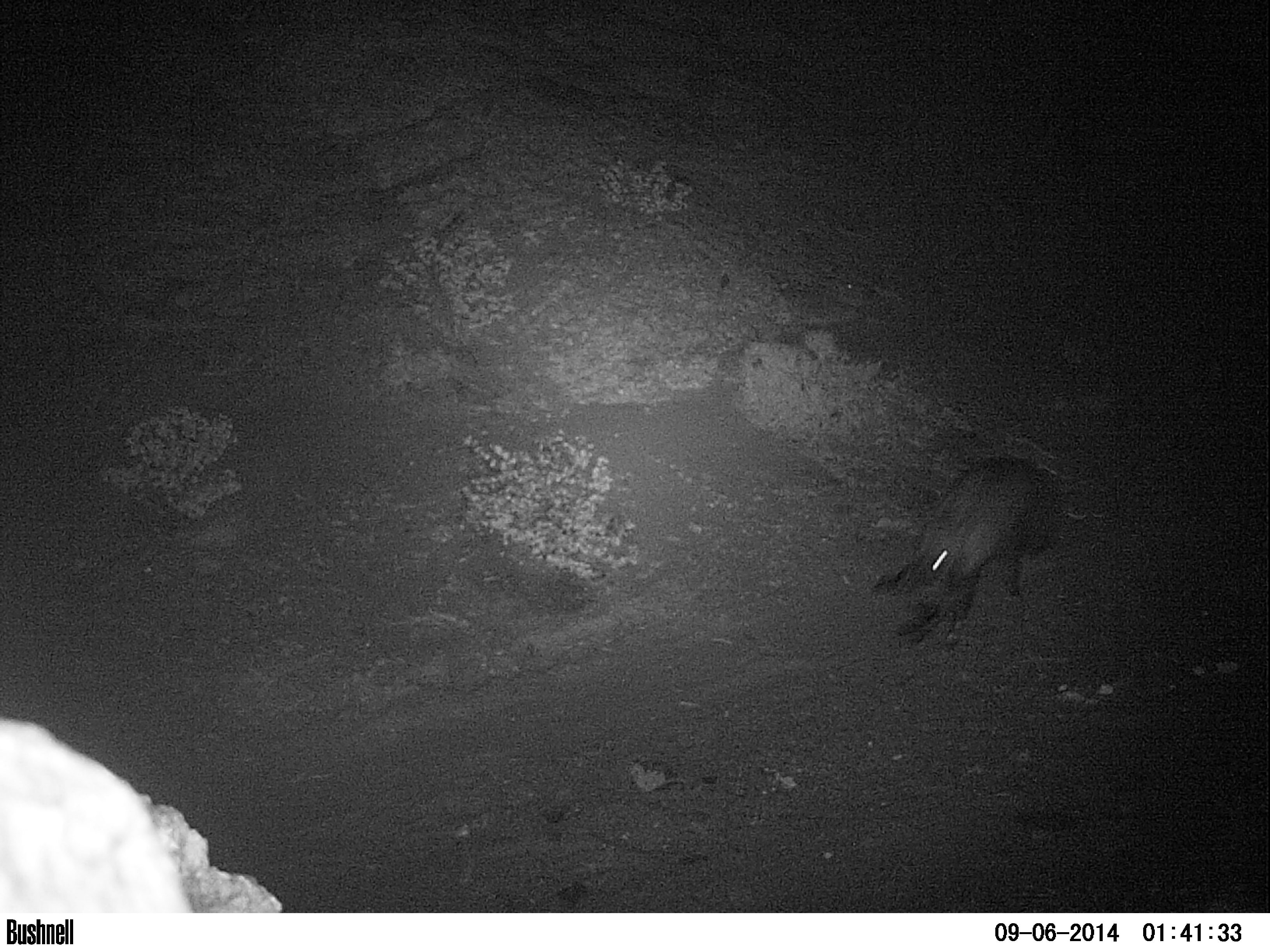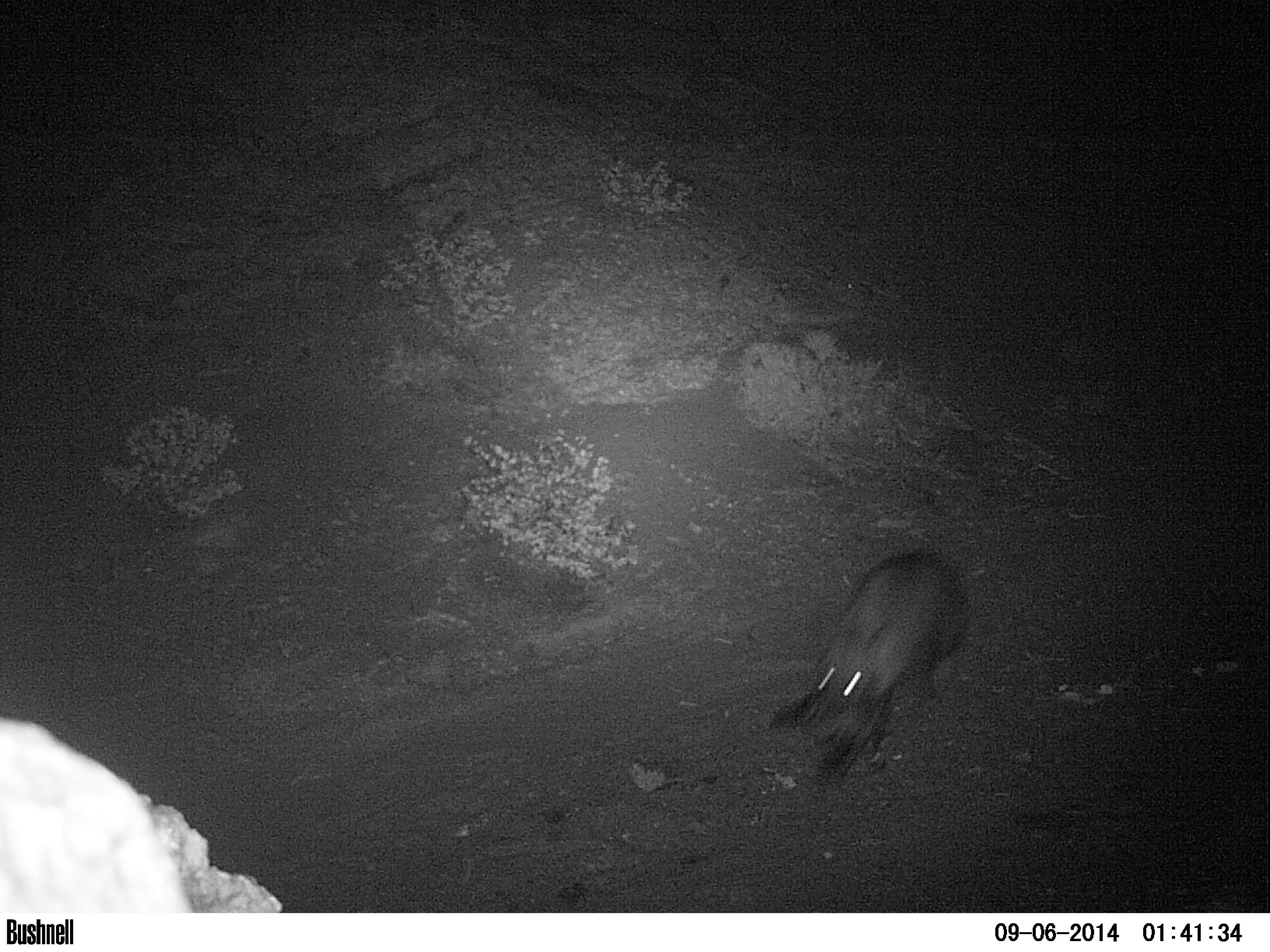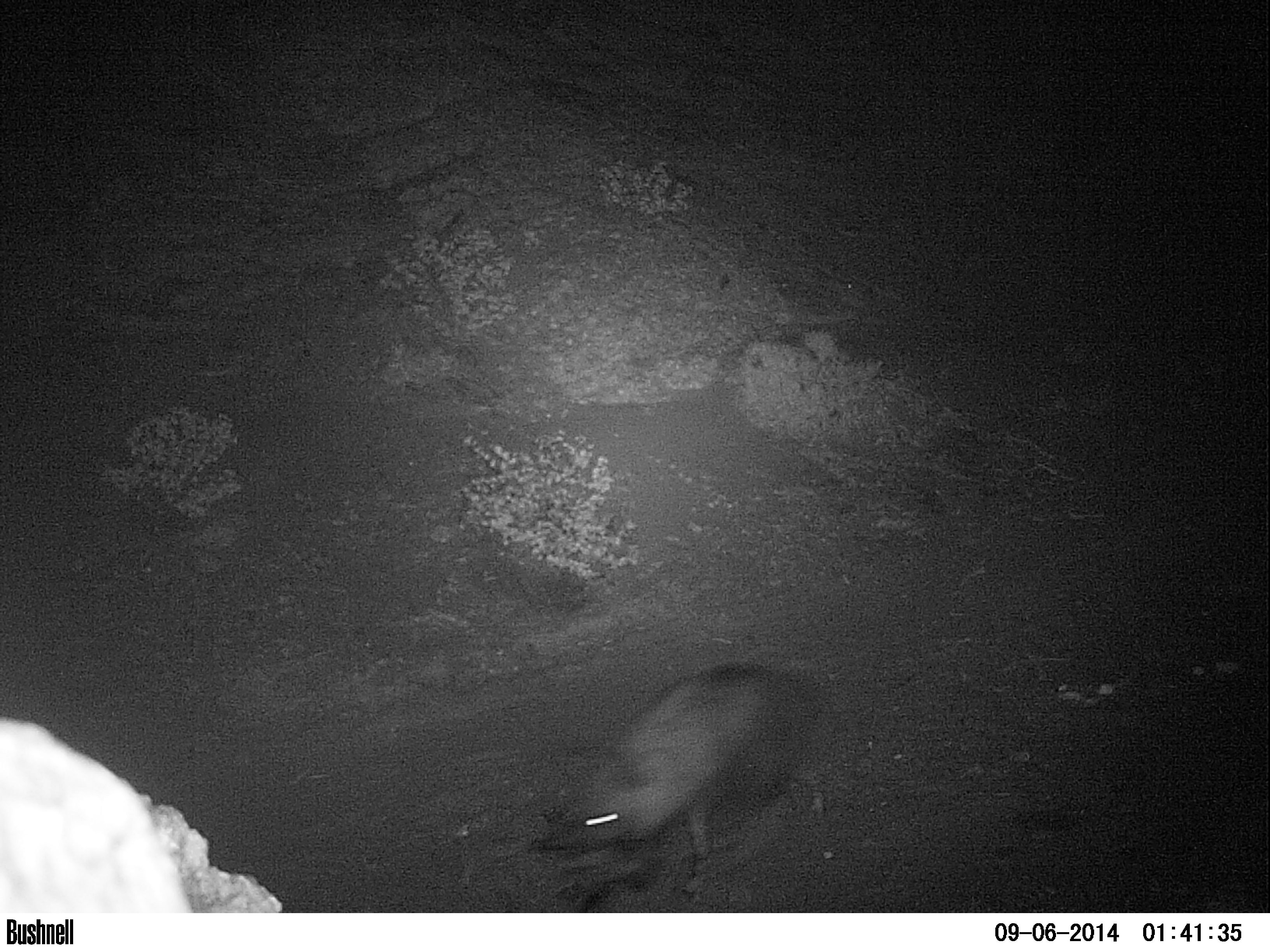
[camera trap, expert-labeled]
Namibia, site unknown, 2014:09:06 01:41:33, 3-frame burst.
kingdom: Animalia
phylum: Chordata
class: Mammalia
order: Carnivora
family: Hyaenidae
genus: Parahyaena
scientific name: Parahyaena brunnea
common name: brown hyena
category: hyaena brunnea